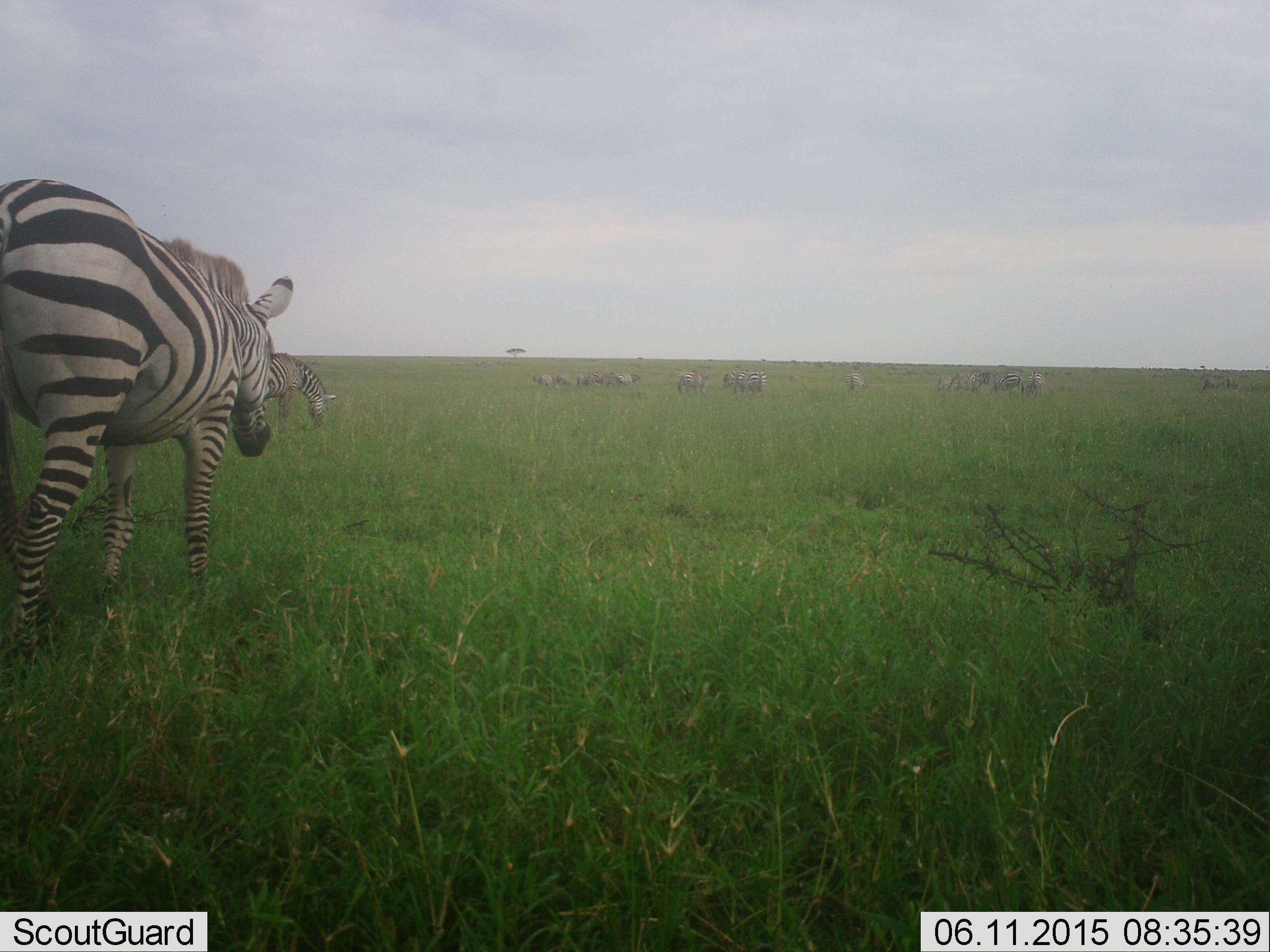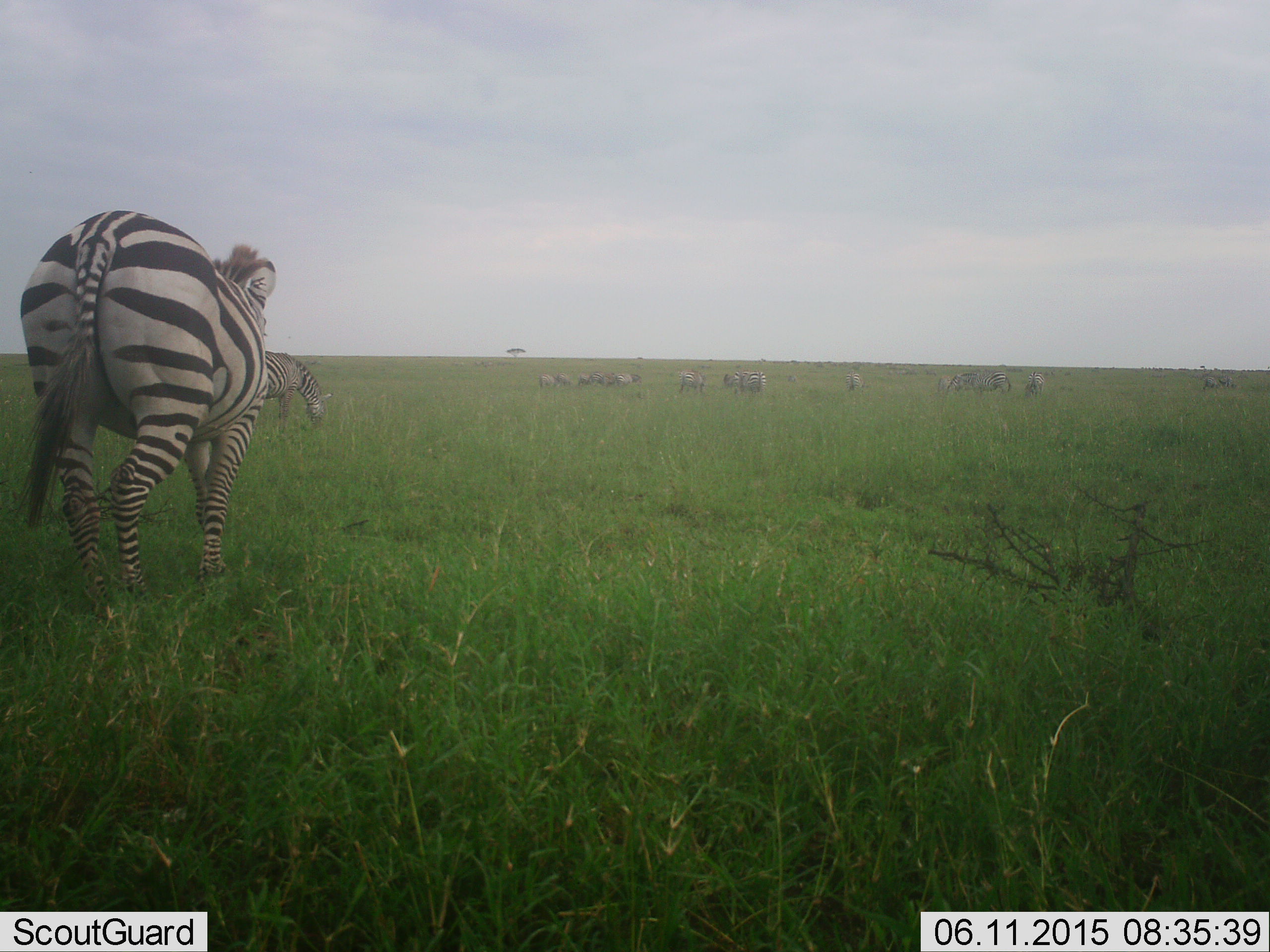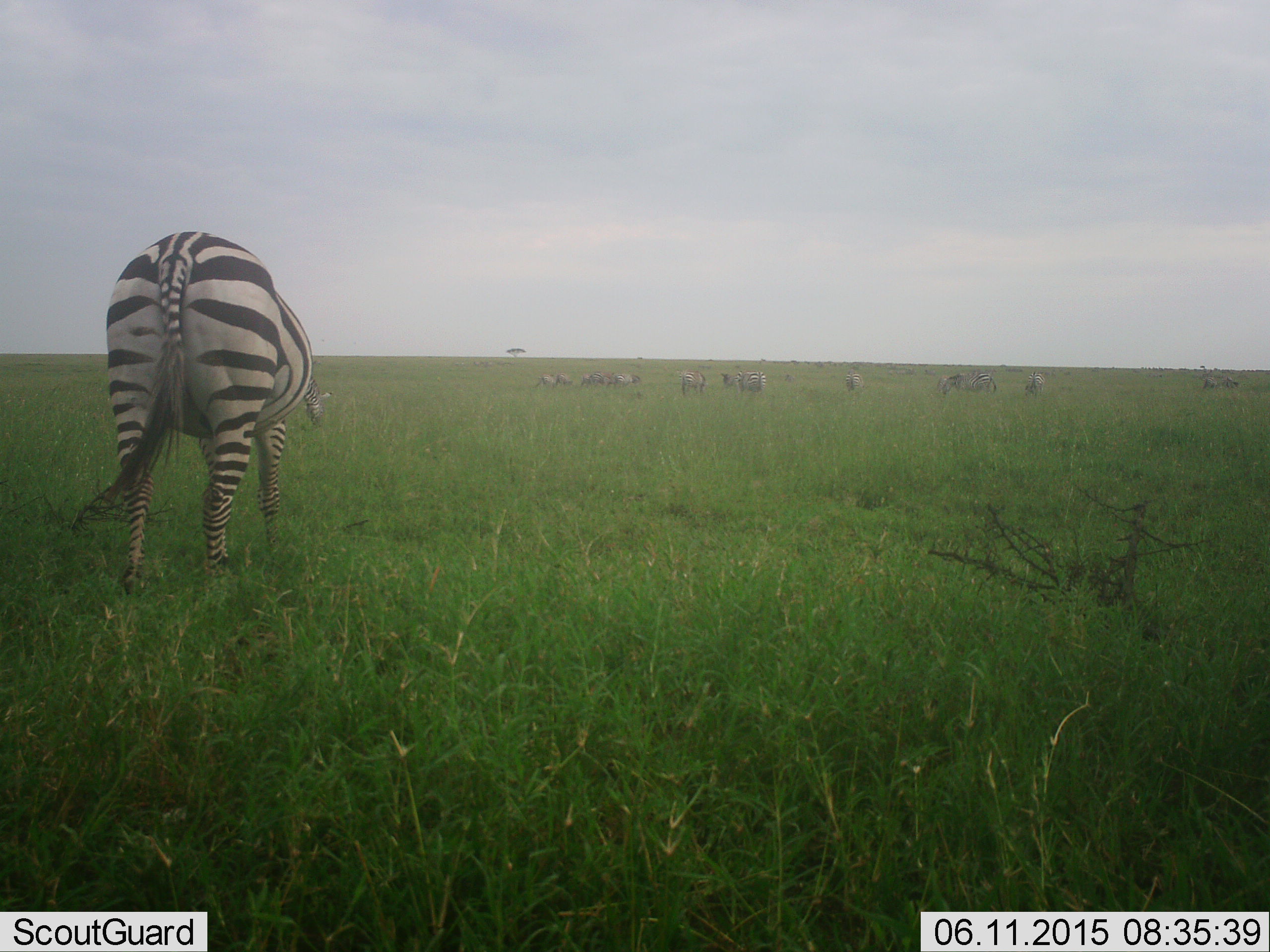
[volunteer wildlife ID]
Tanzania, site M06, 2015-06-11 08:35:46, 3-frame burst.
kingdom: Animalia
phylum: Chordata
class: Mammalia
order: Perissodactyla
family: Equidae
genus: Equus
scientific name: Equus quagga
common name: plains zebra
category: zebra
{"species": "zebra (plains zebra) (Equus quagga)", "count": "11-50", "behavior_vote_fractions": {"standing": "60%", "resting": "0%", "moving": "80%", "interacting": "20%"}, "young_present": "0%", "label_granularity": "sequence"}